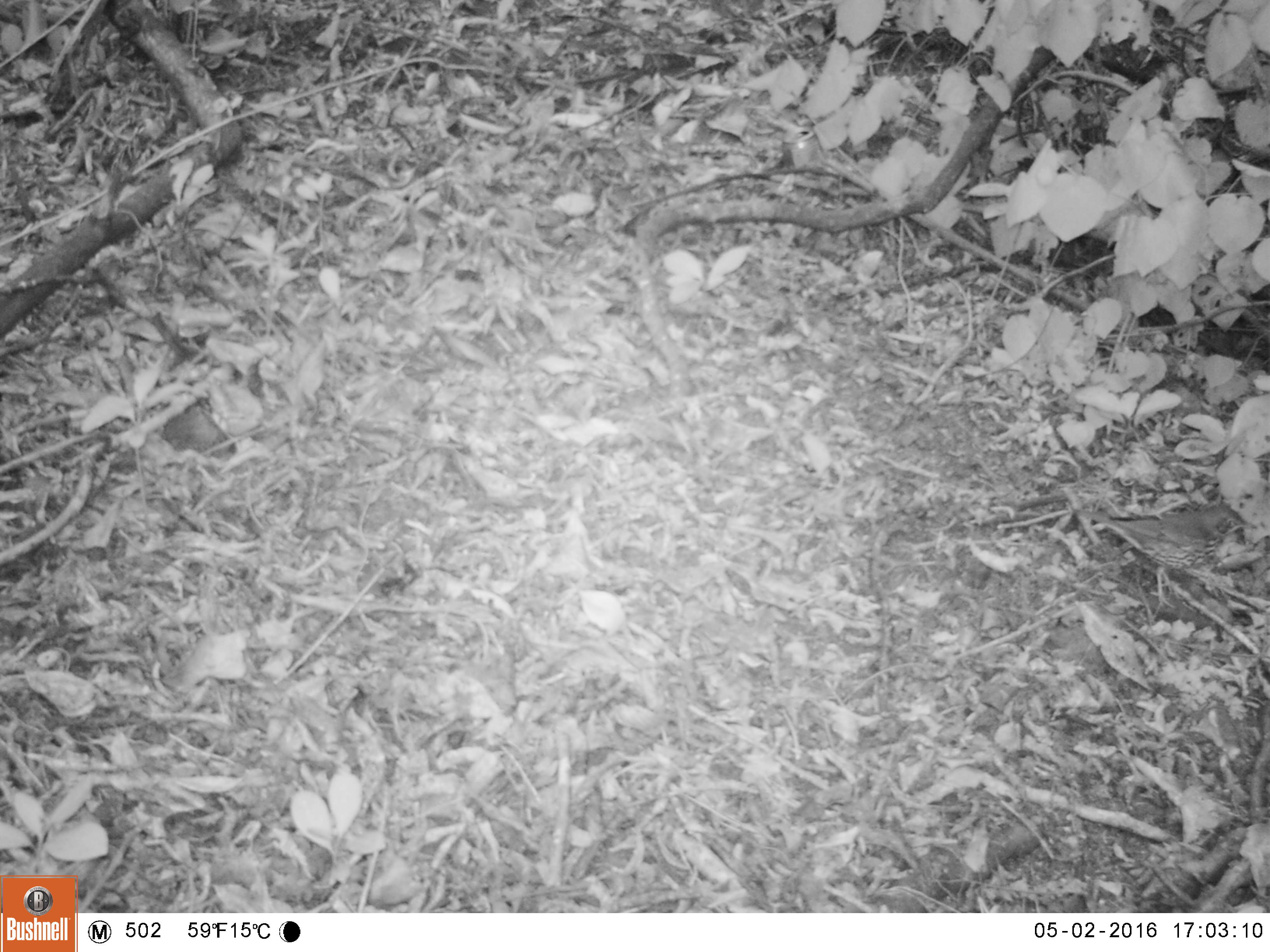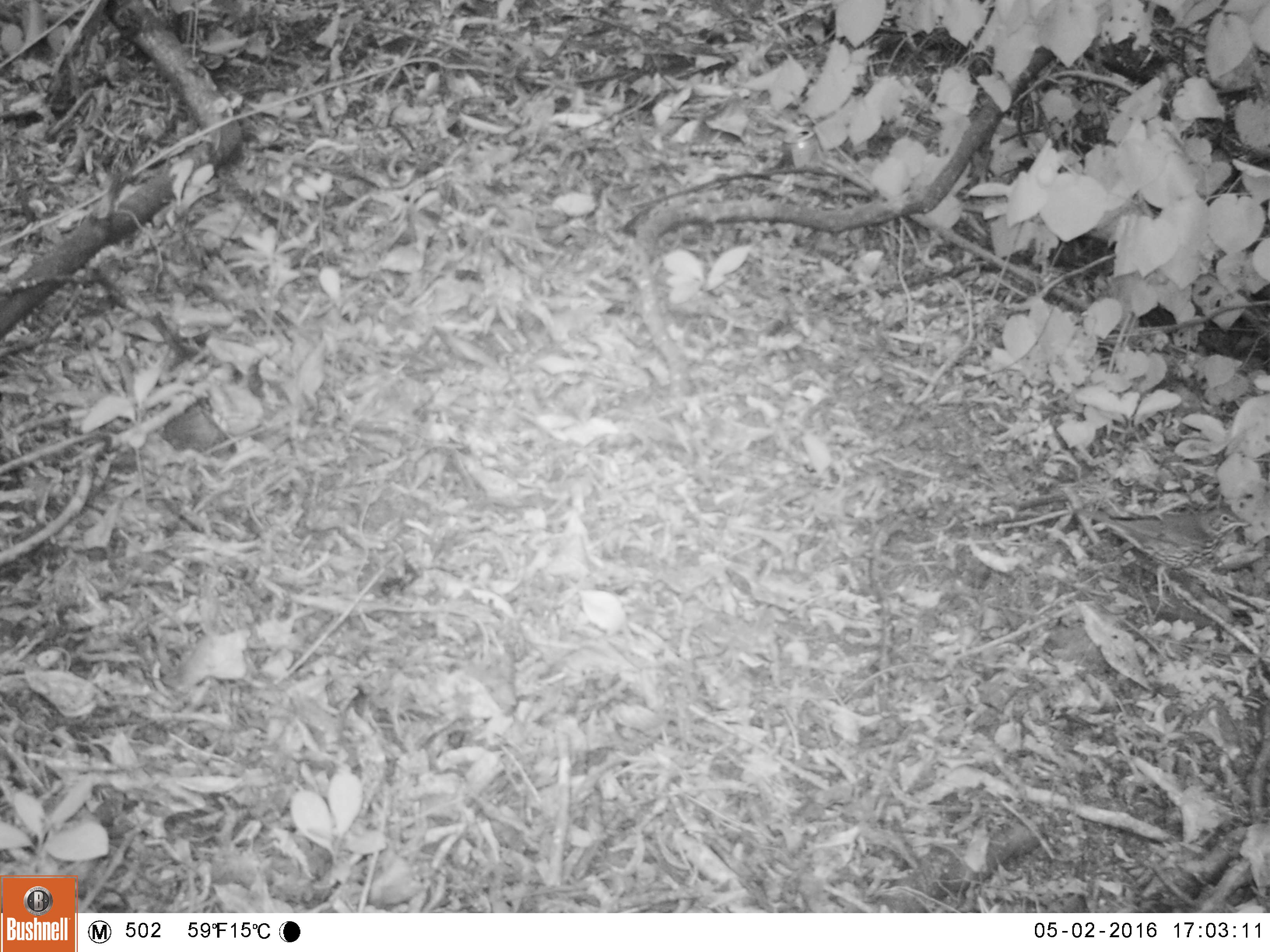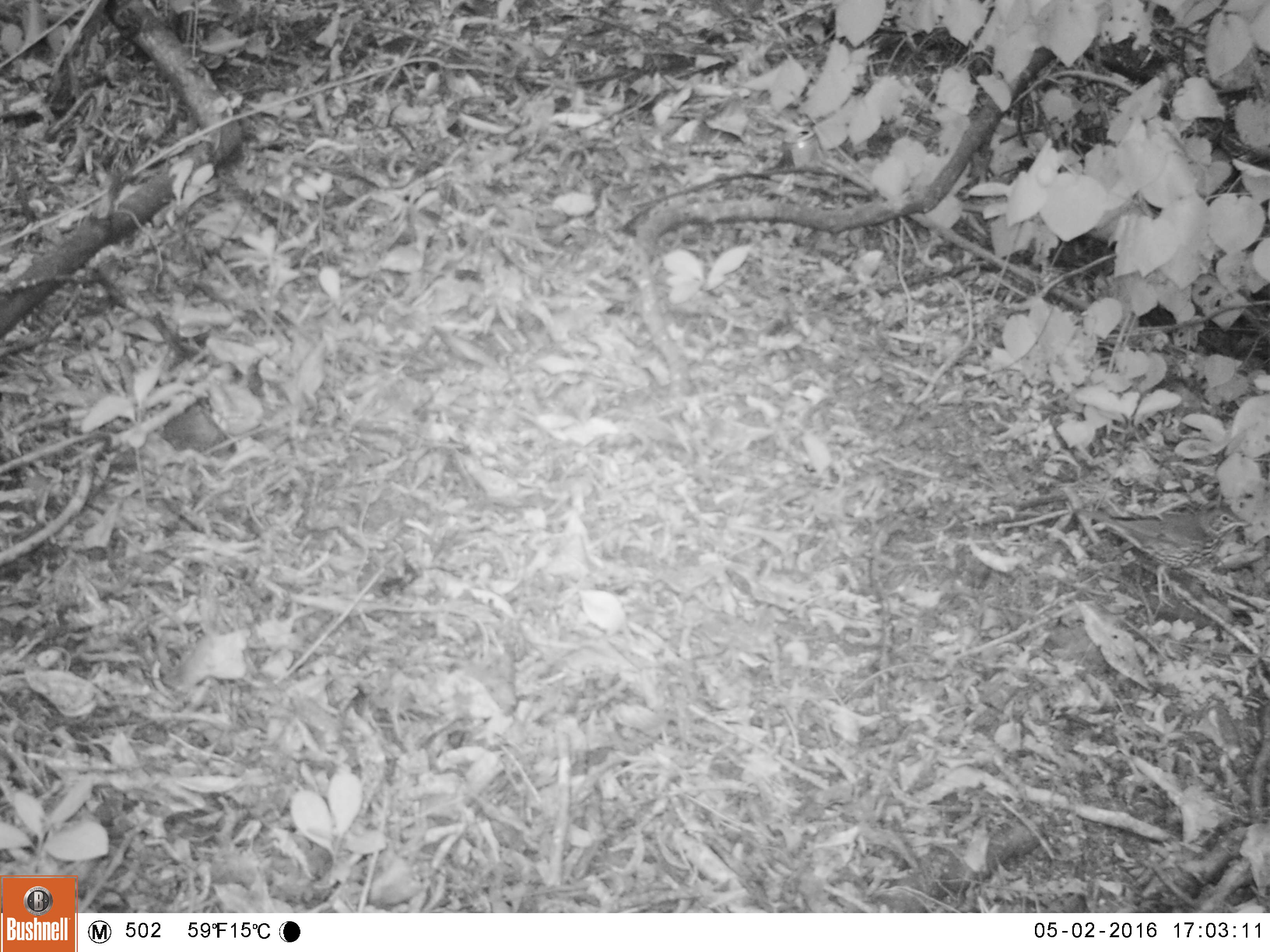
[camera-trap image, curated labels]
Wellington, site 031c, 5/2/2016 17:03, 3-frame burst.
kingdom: Animalia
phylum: Chordata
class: Aves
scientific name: Aves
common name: bird